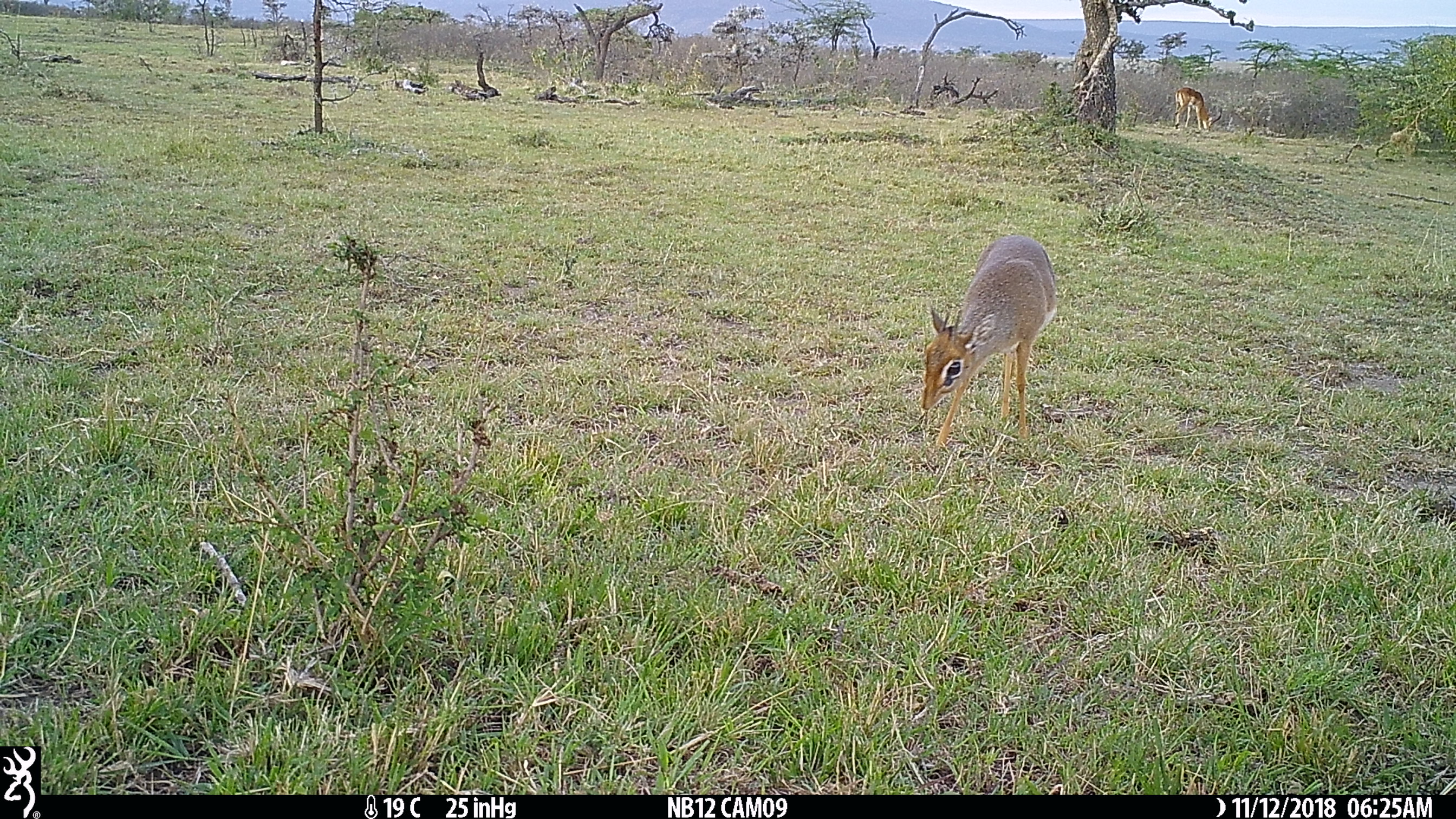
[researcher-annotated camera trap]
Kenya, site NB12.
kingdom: Animalia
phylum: Chordata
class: Mammalia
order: Artiodactyla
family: Bovidae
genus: Madoqua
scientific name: Madoqua kirkii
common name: kirk's dik-dik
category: dikdik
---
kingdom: Animalia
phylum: Chordata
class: Mammalia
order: Artiodactyla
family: Bovidae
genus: Aepyceros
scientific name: Aepyceros melampus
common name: impala